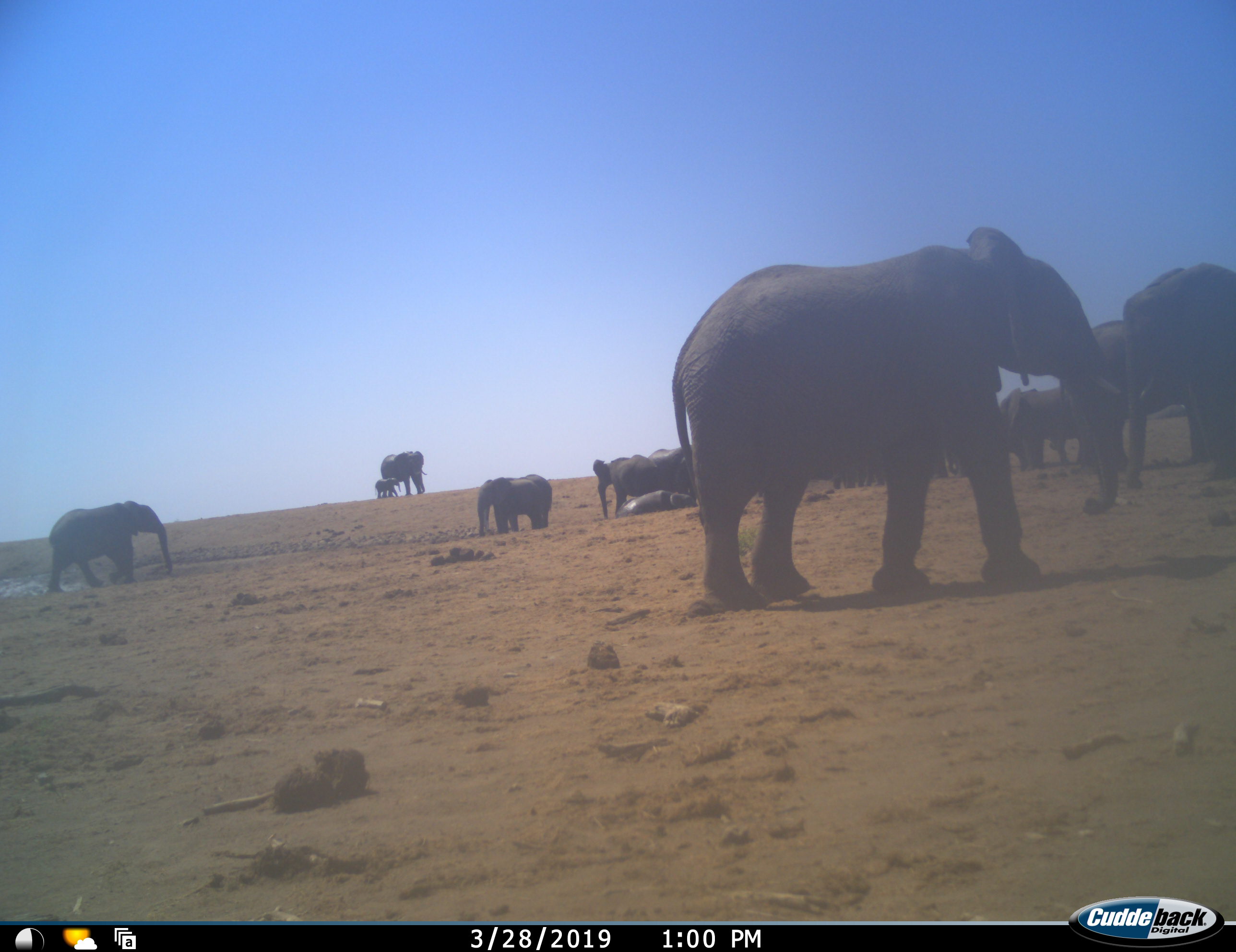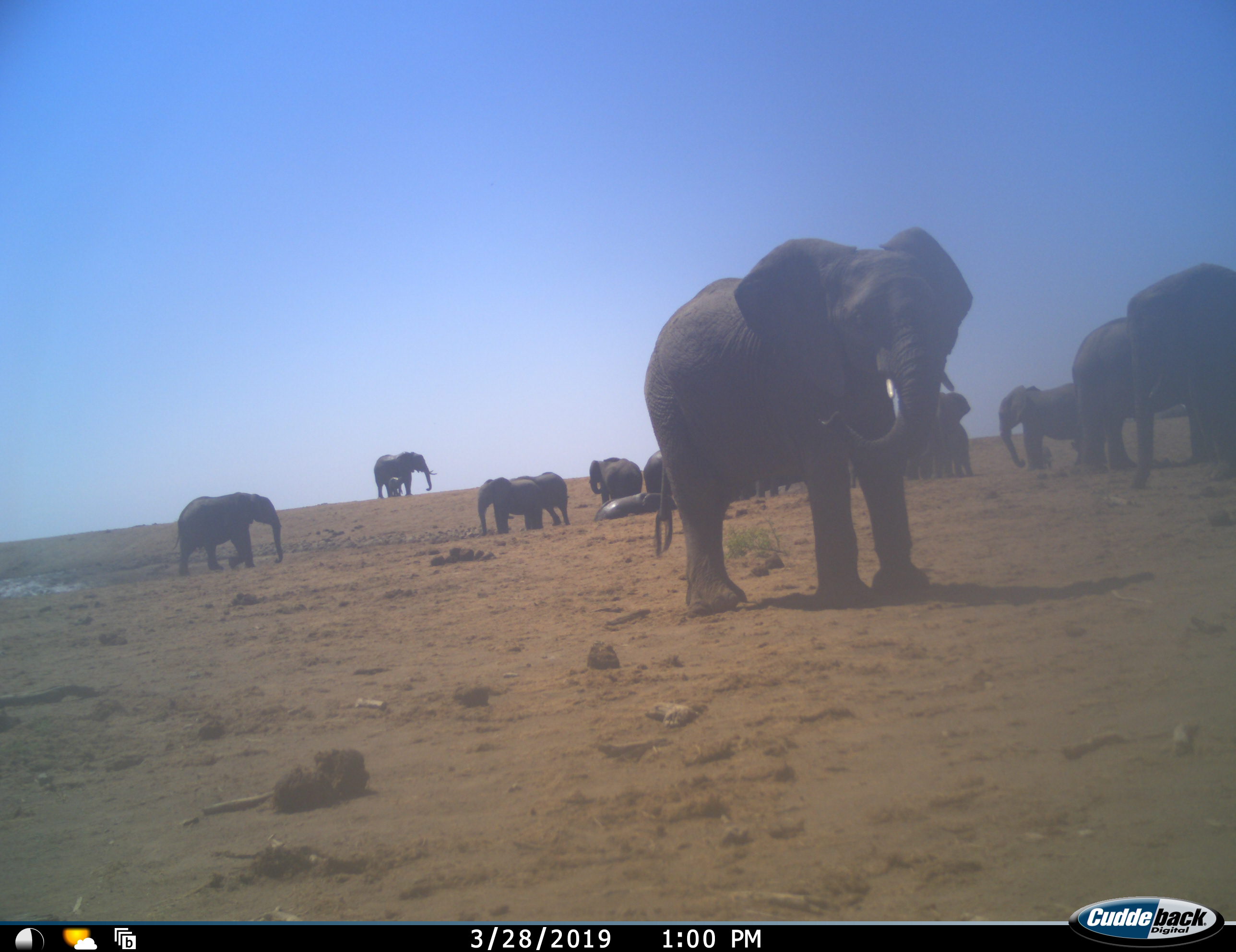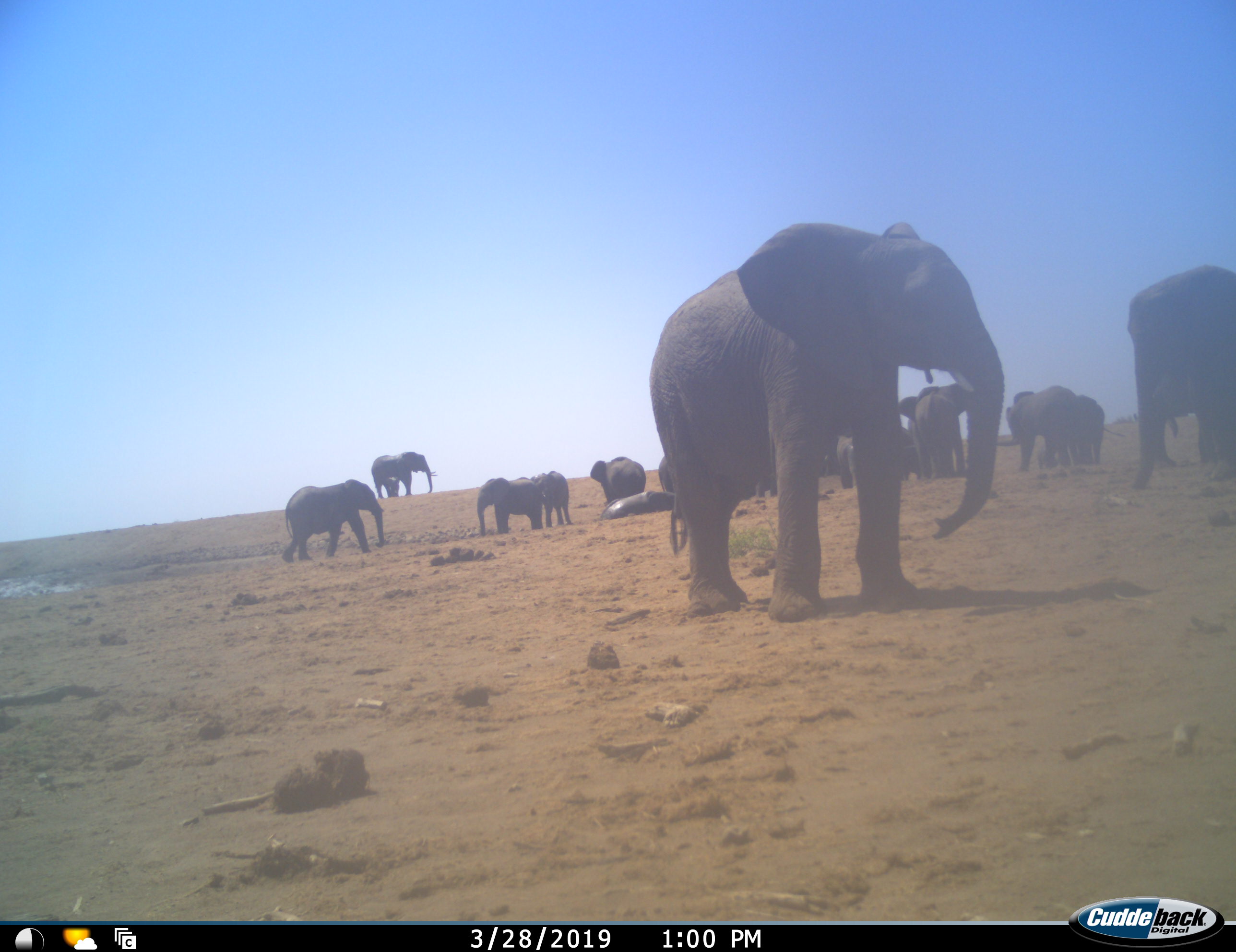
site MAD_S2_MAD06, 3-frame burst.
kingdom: Animalia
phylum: Chordata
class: Mammalia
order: Proboscidea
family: Elephantidae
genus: Loxodonta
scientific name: Loxodonta africana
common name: african bush elephant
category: elephant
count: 11-50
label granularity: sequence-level